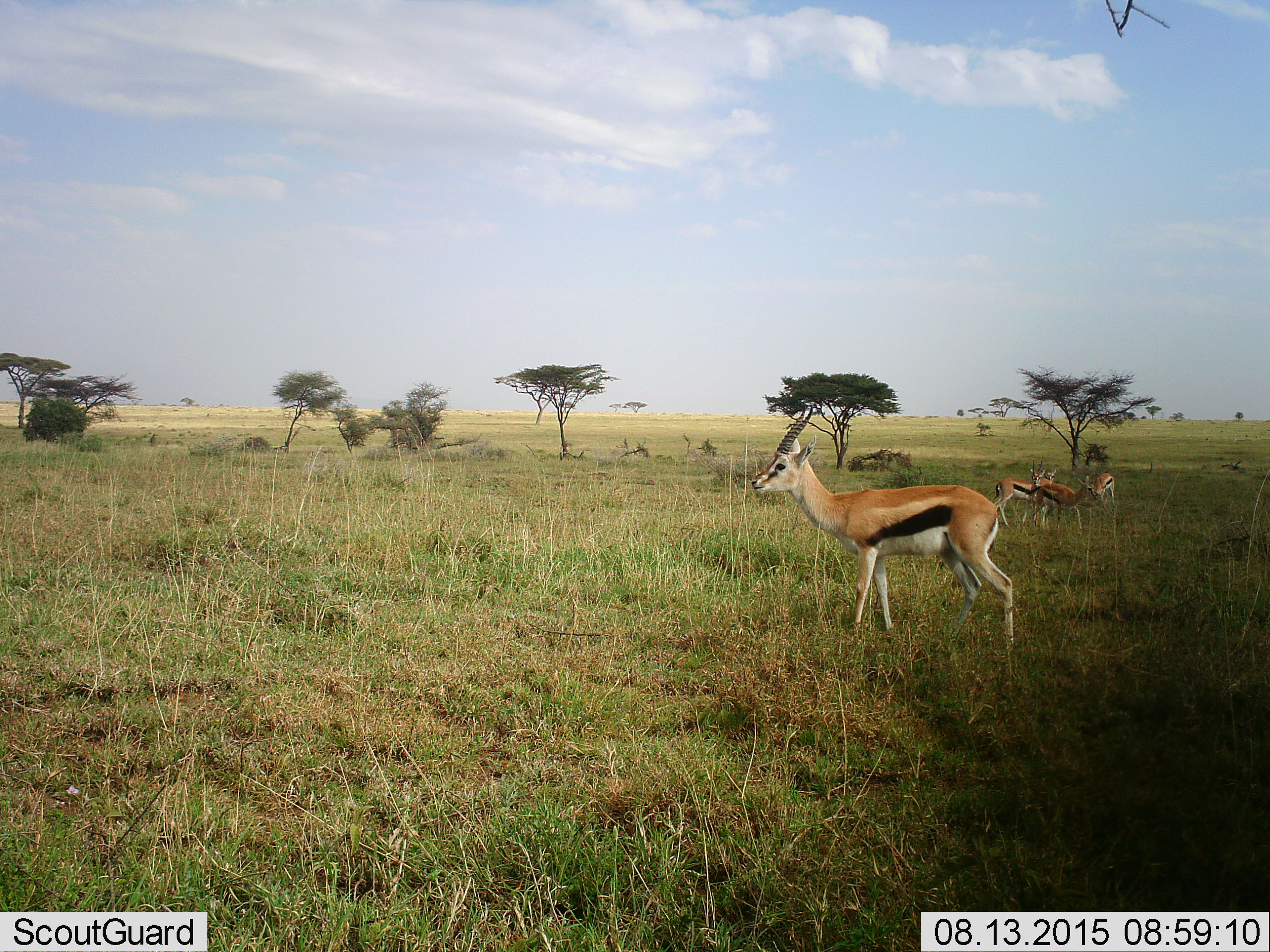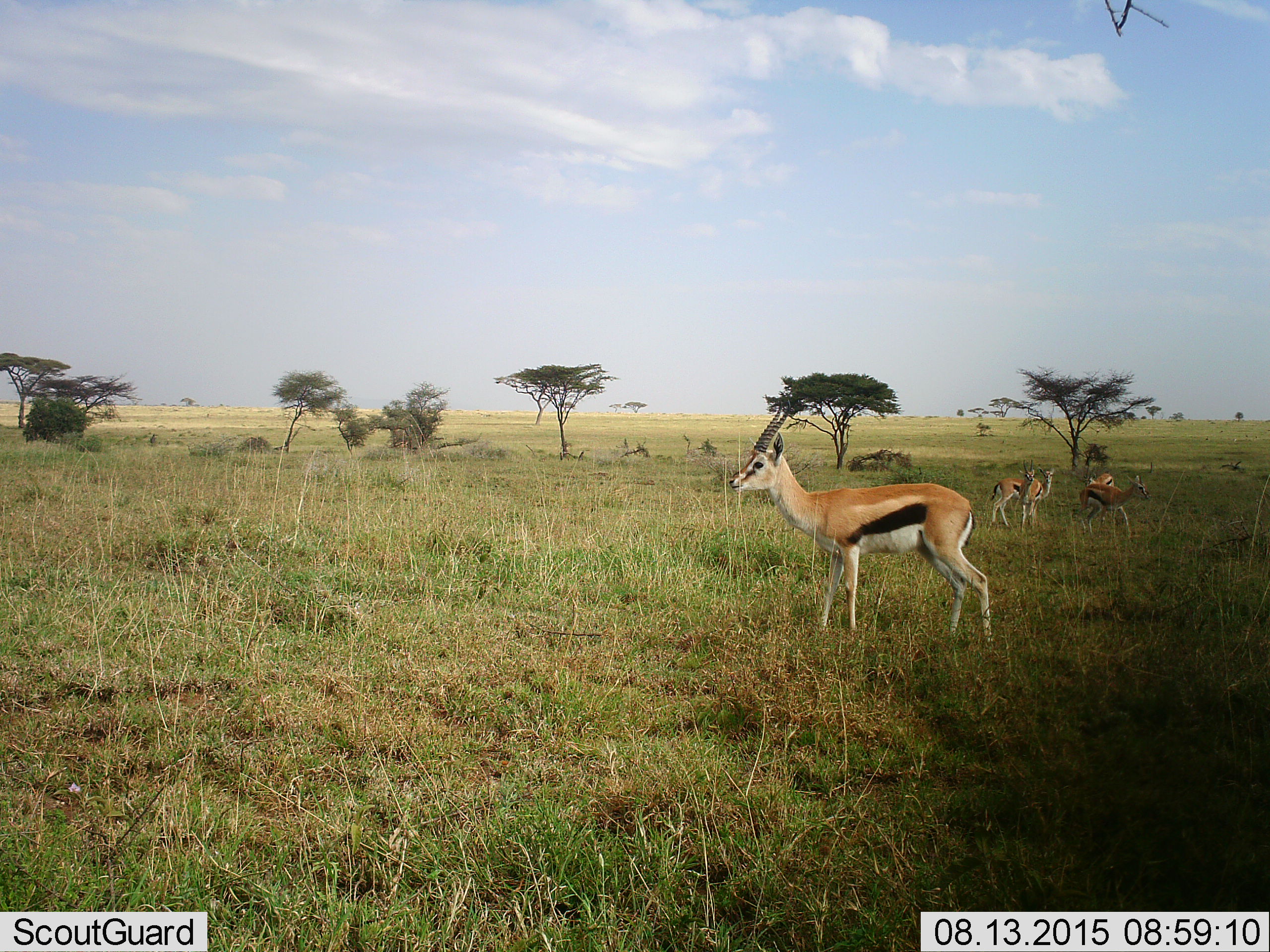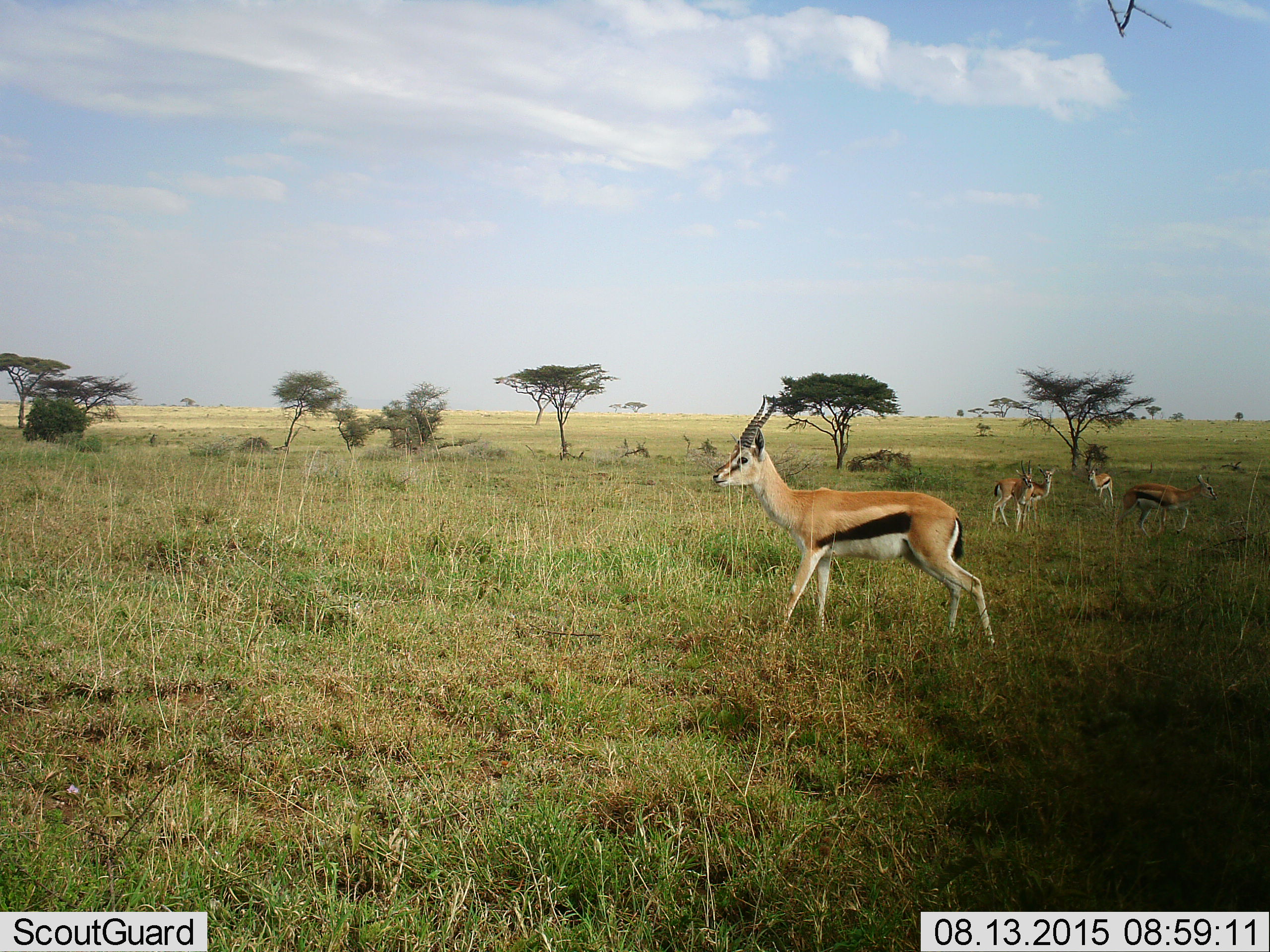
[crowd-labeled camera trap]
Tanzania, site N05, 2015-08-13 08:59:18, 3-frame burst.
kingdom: Animalia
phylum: Chordata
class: Mammalia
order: Artiodactyla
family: Bovidae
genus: Eudorcas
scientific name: Eudorcas thomsonii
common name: thomson's gazelle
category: gazellethomsons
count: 5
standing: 90%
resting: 0%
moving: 60%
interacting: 0%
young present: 0%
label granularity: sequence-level